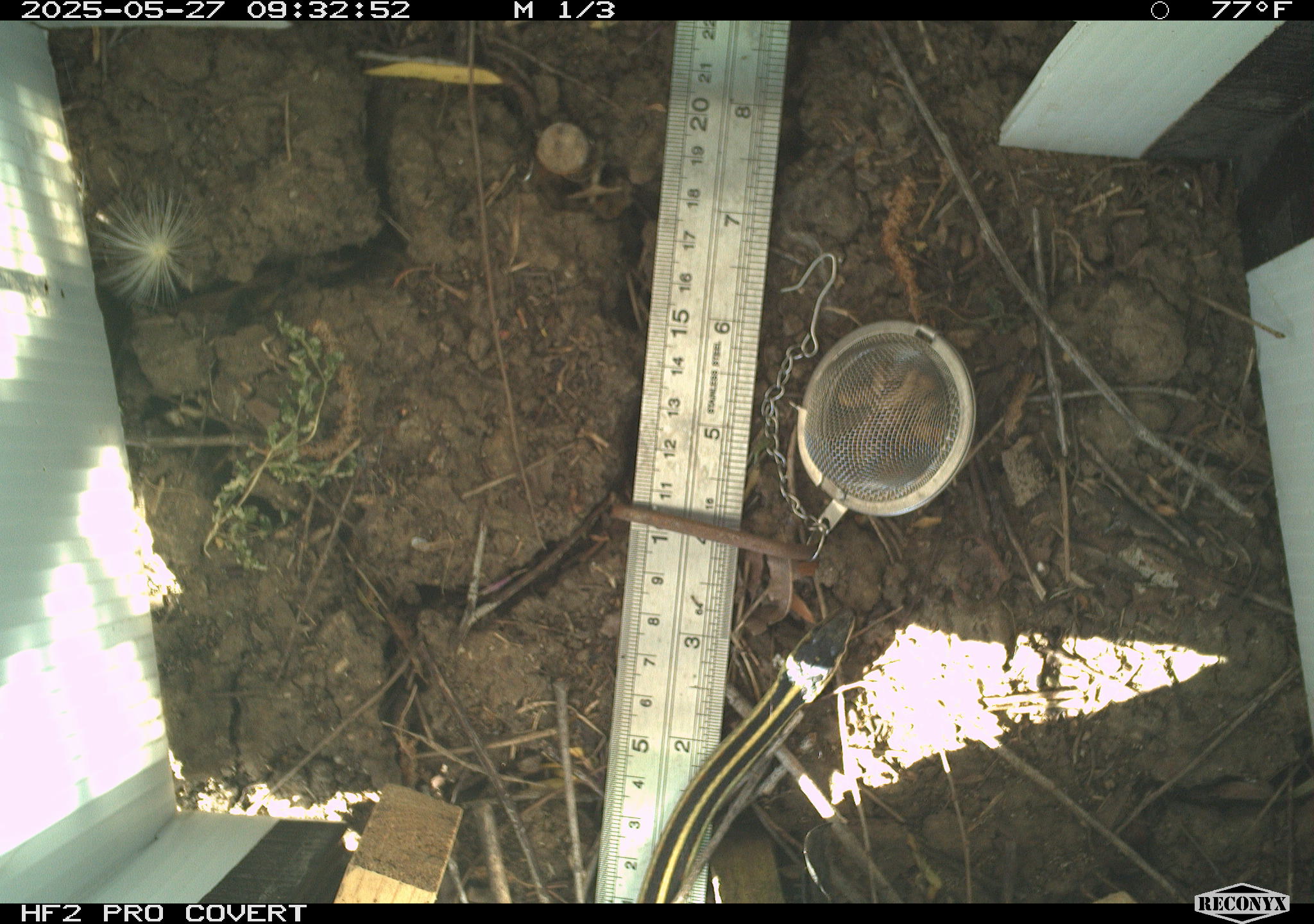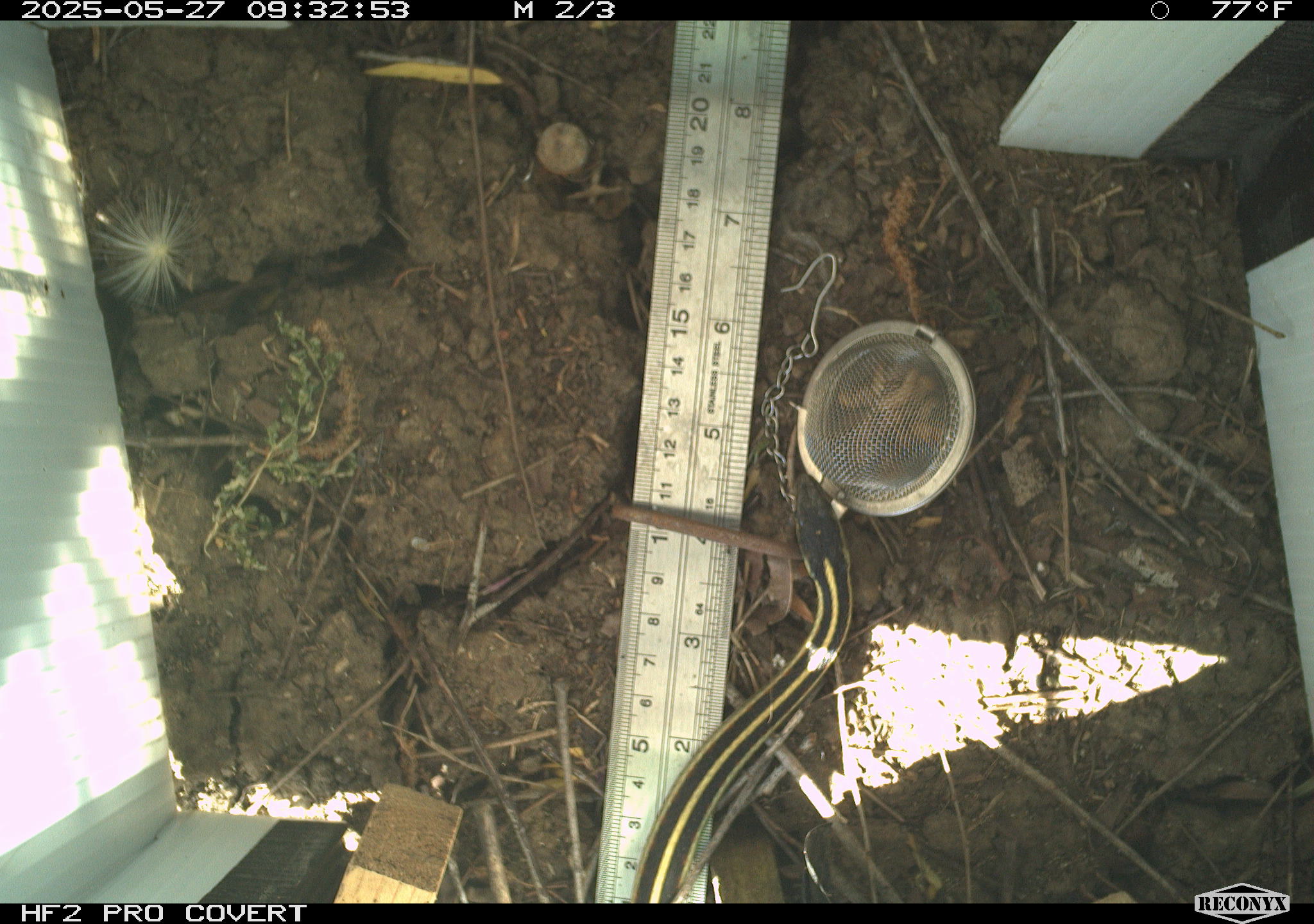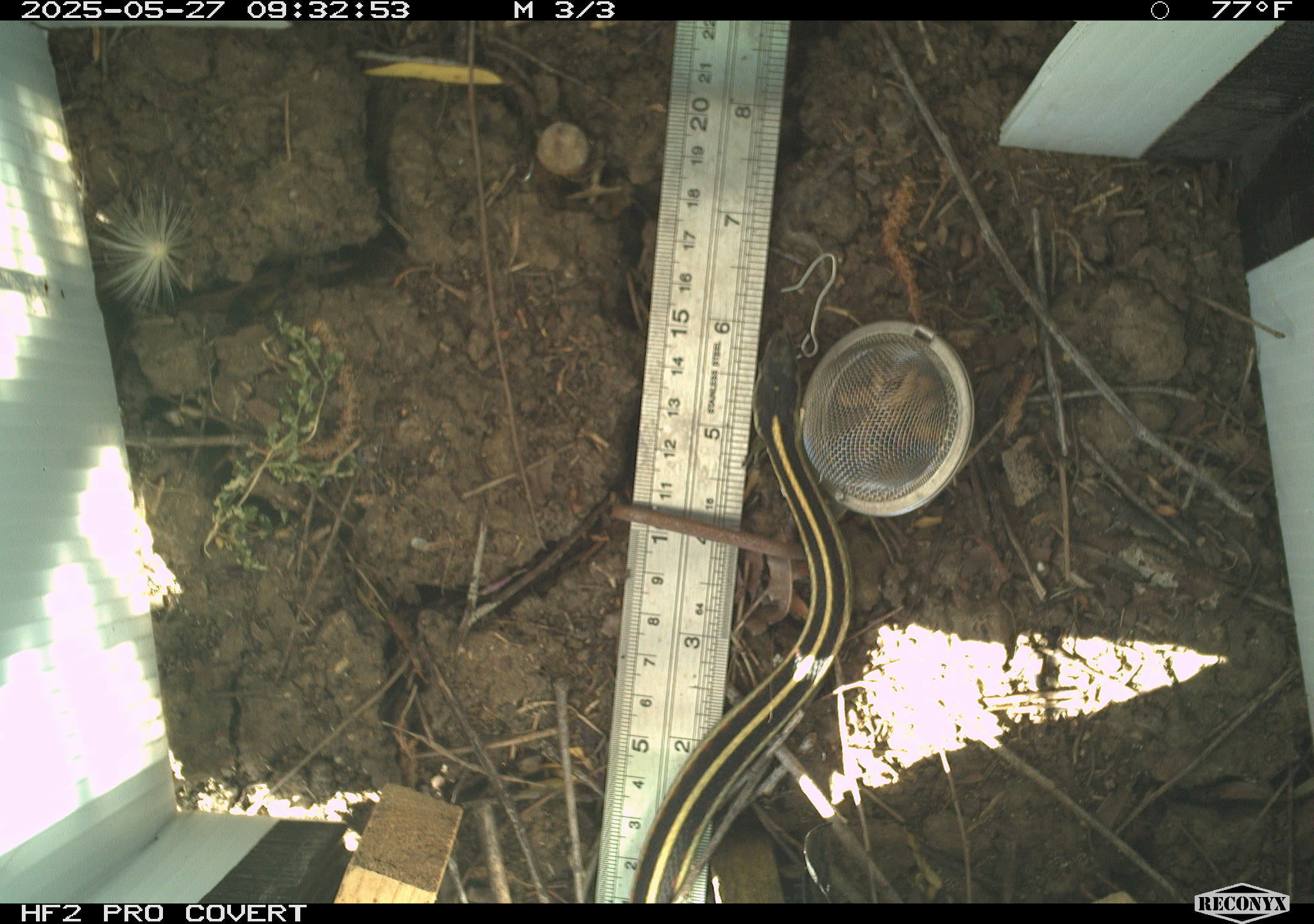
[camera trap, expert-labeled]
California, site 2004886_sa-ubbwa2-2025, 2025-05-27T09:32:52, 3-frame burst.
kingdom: Animalia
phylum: Chordata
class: Reptilia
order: Squamata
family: Colubridae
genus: Thamnophis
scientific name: Thamnophis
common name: american gartersnakes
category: thamnophis species